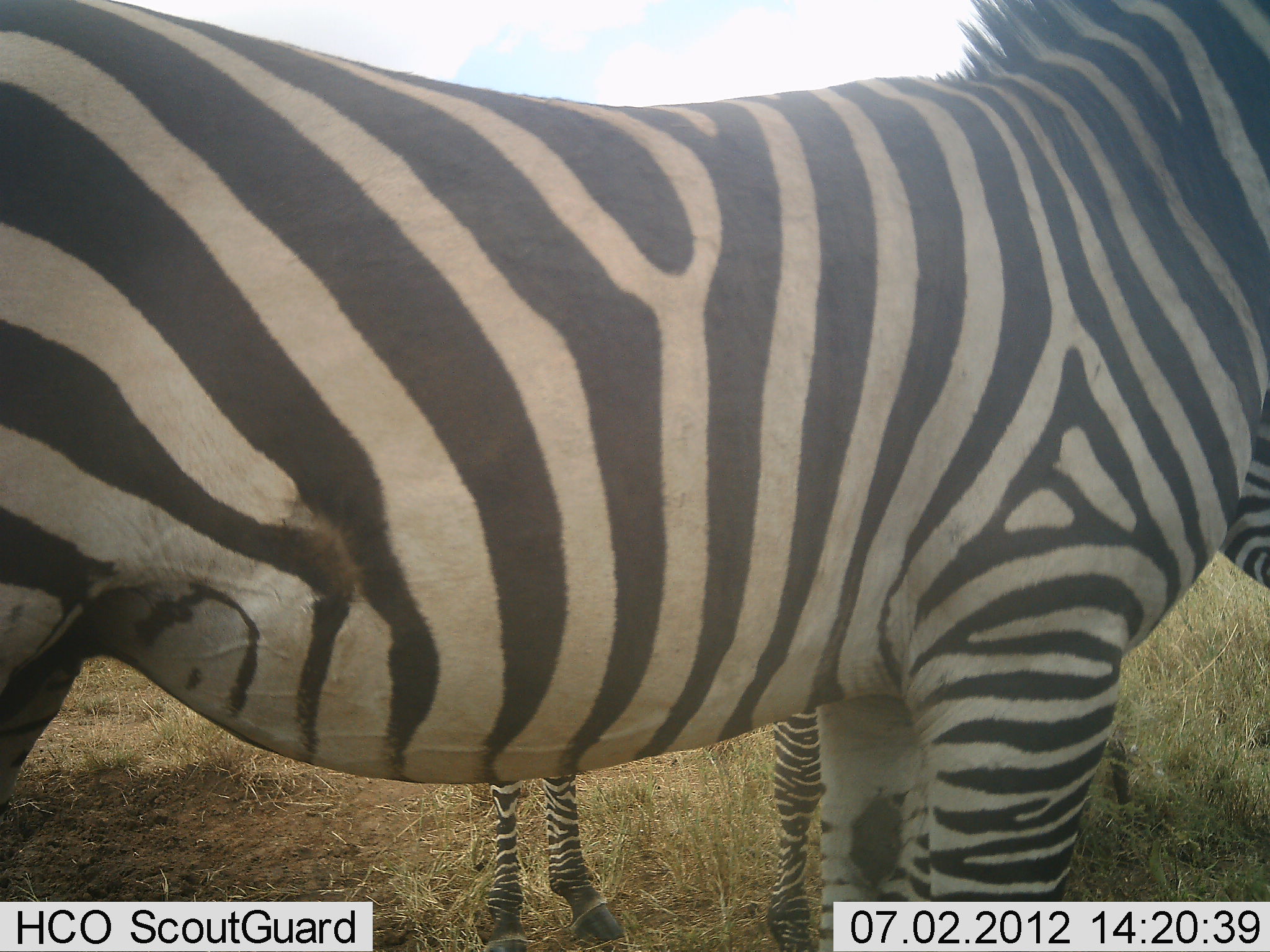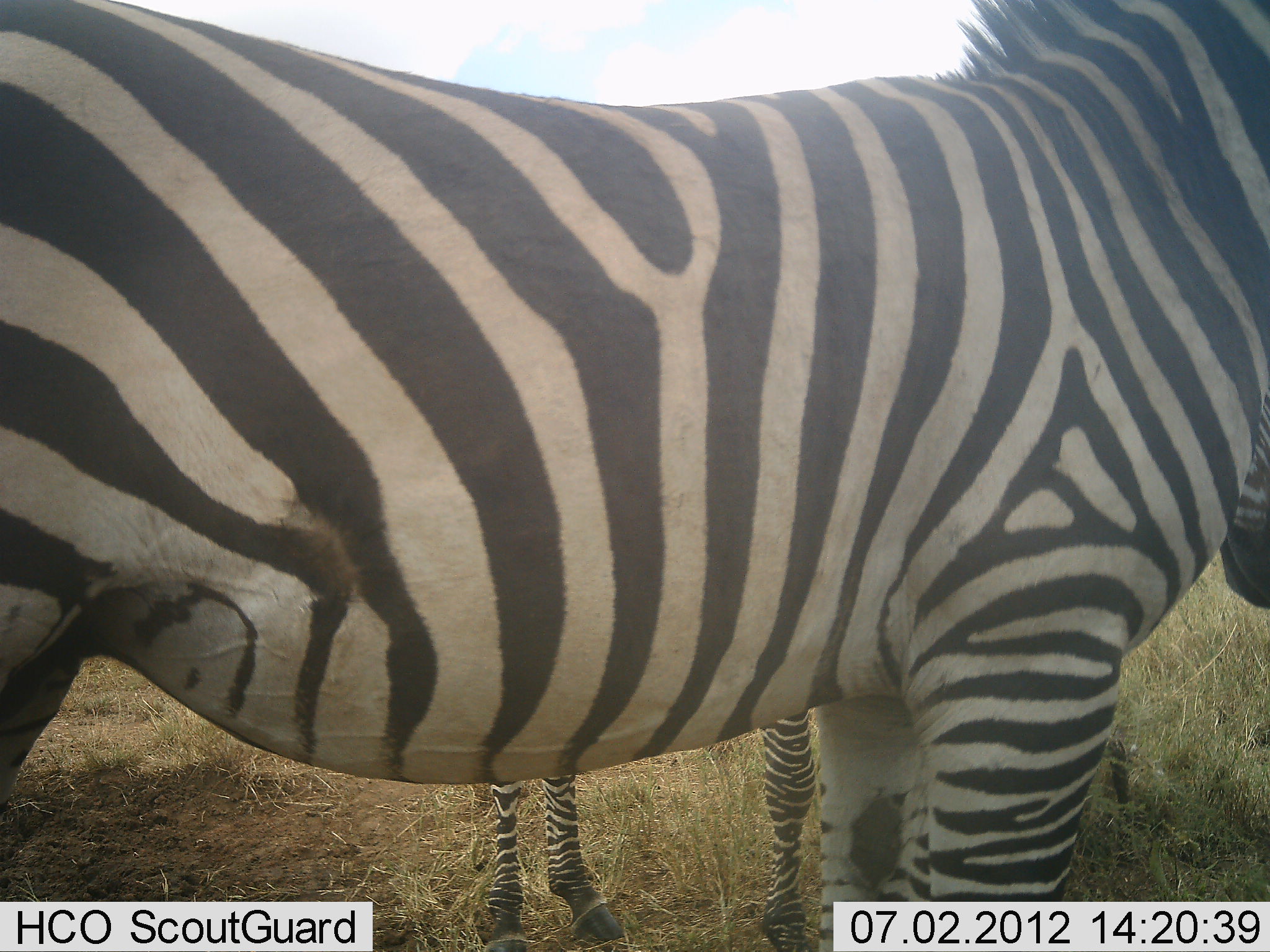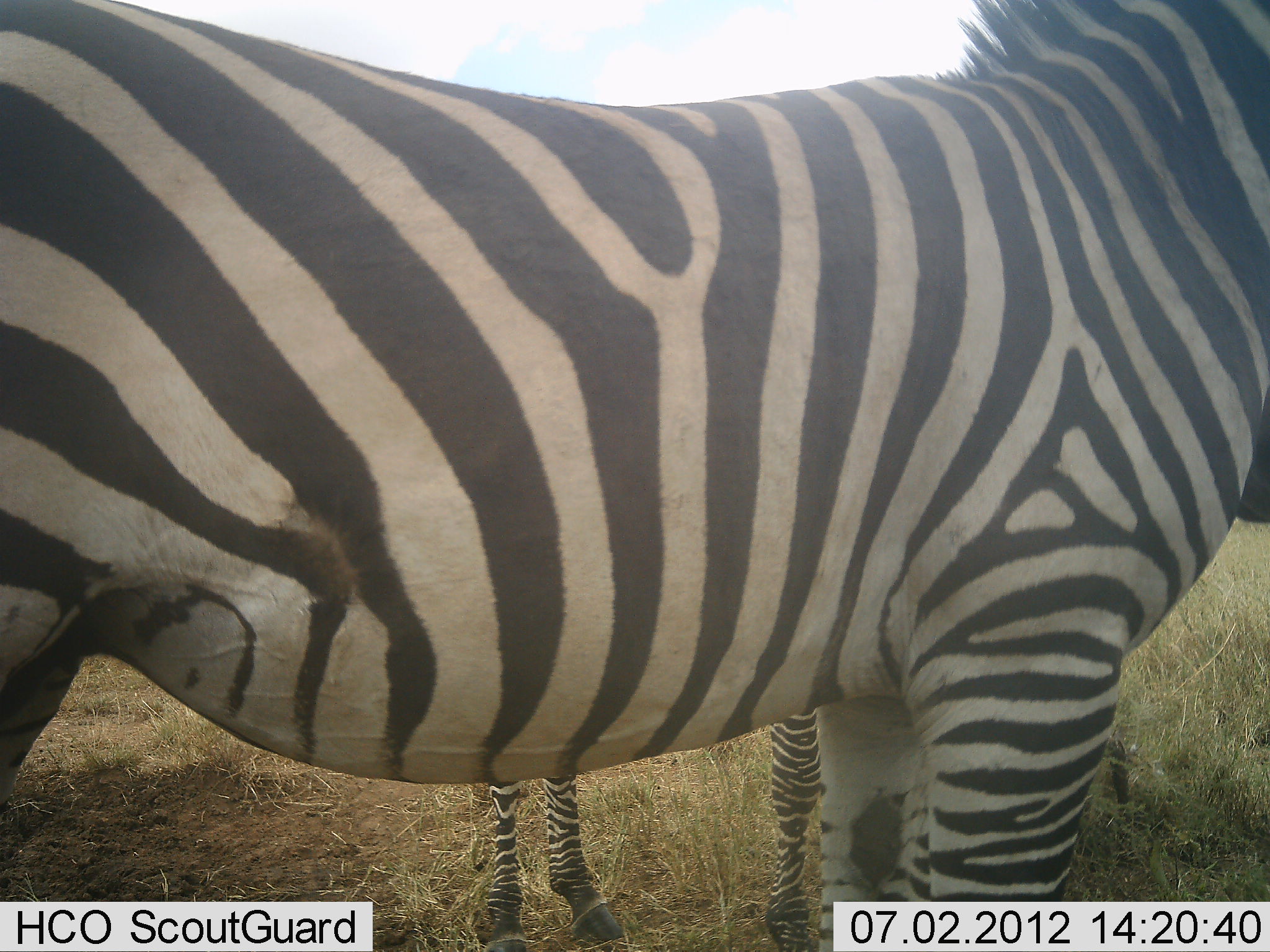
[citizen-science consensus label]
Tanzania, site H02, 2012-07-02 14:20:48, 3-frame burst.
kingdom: Animalia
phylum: Chordata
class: Mammalia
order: Perissodactyla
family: Equidae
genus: Equus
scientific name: Equus quagga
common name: plains zebra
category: zebra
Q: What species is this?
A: Zebra (plains zebra) (Equus quagga).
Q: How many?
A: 2.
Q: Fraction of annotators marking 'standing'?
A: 100%.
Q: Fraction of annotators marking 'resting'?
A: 0%.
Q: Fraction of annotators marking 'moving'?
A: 0%.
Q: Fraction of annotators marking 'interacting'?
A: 0%.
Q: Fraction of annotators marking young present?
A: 30%.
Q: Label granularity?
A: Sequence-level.